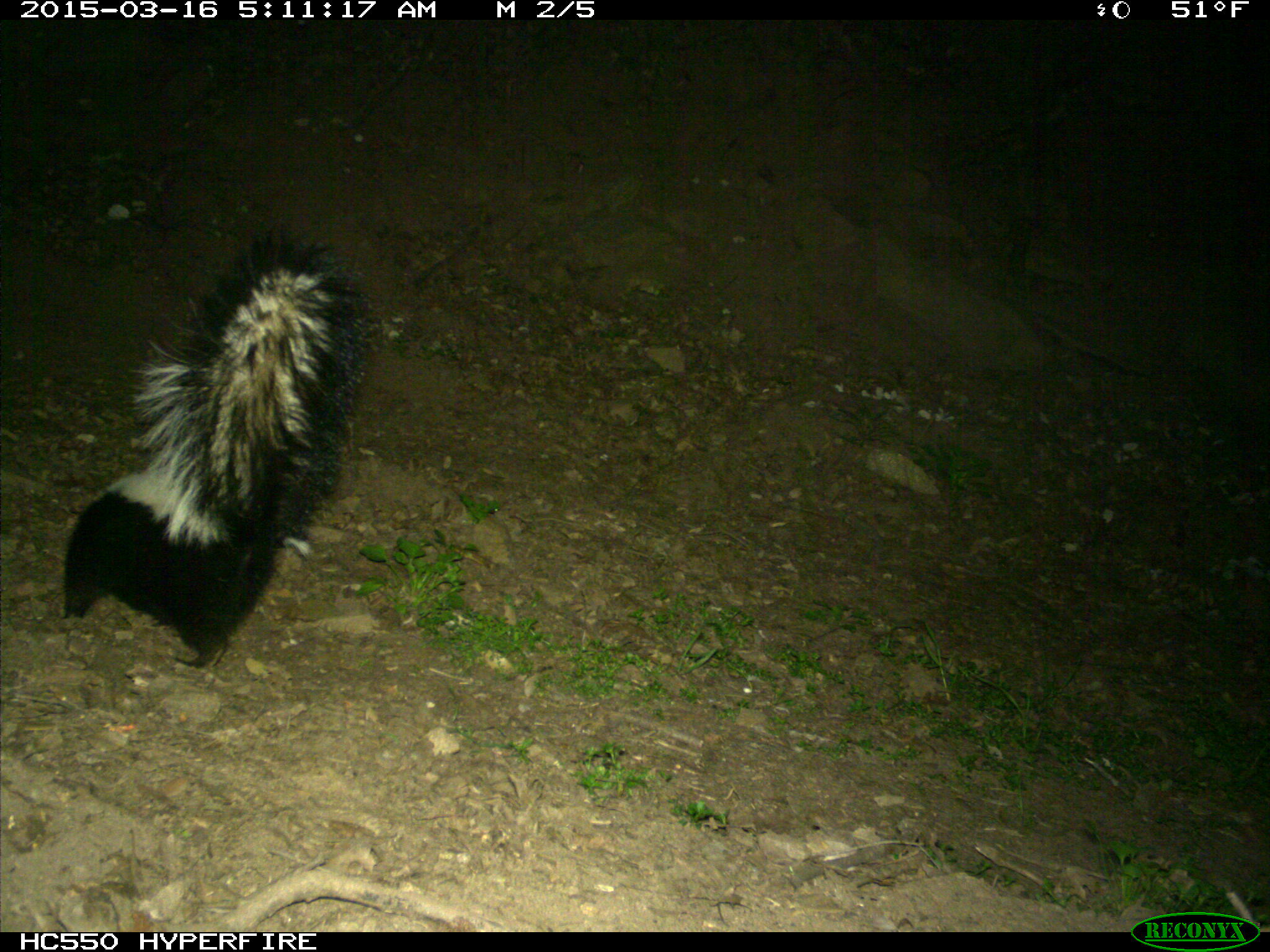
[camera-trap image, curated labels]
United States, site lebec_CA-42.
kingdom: Animalia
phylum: Chordata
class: Mammalia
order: Carnivora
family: Mephitidae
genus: Mephitis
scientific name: Mephitis mephitis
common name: striped skunk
Mephitis mephitis (striped skunk).